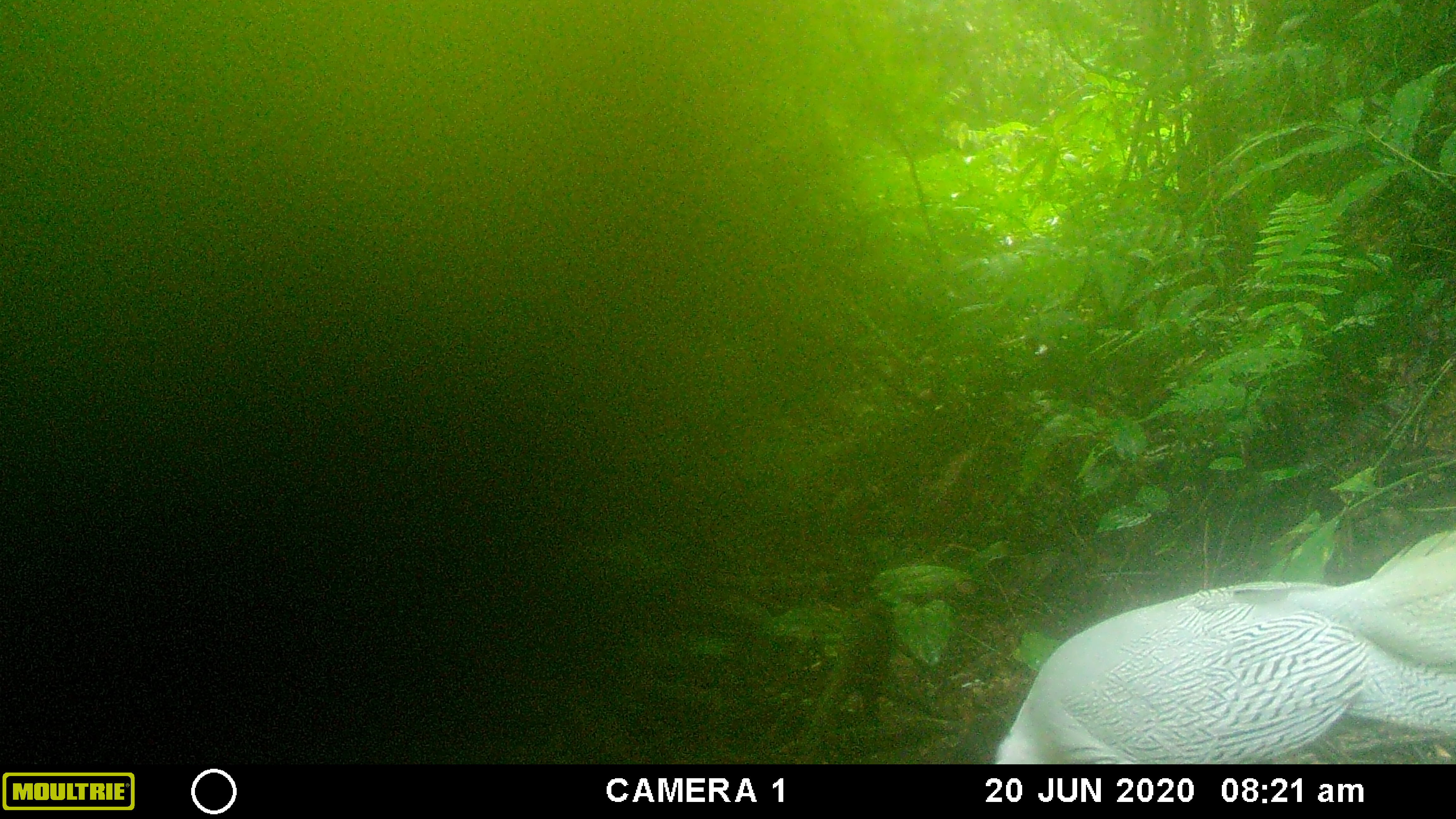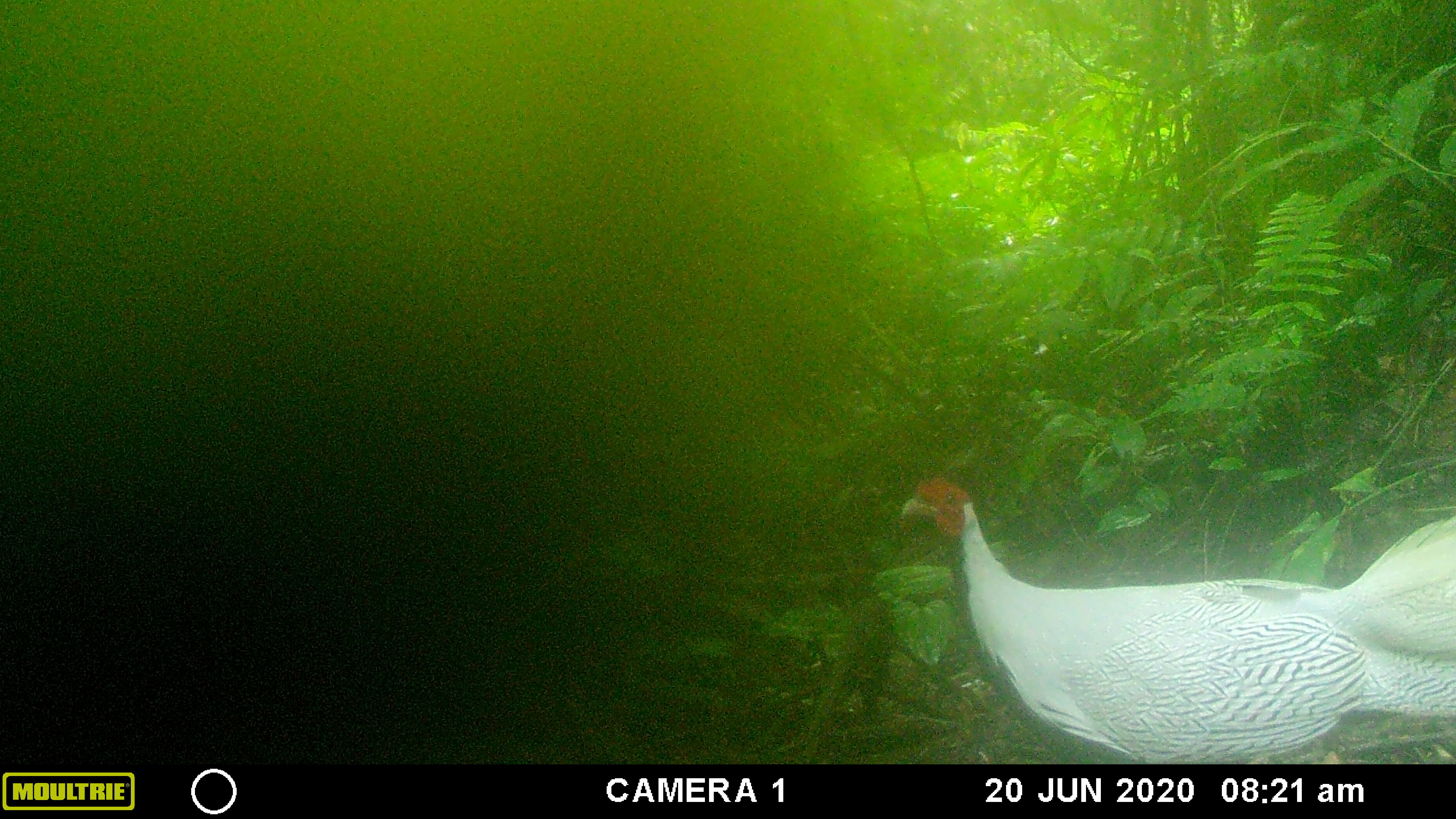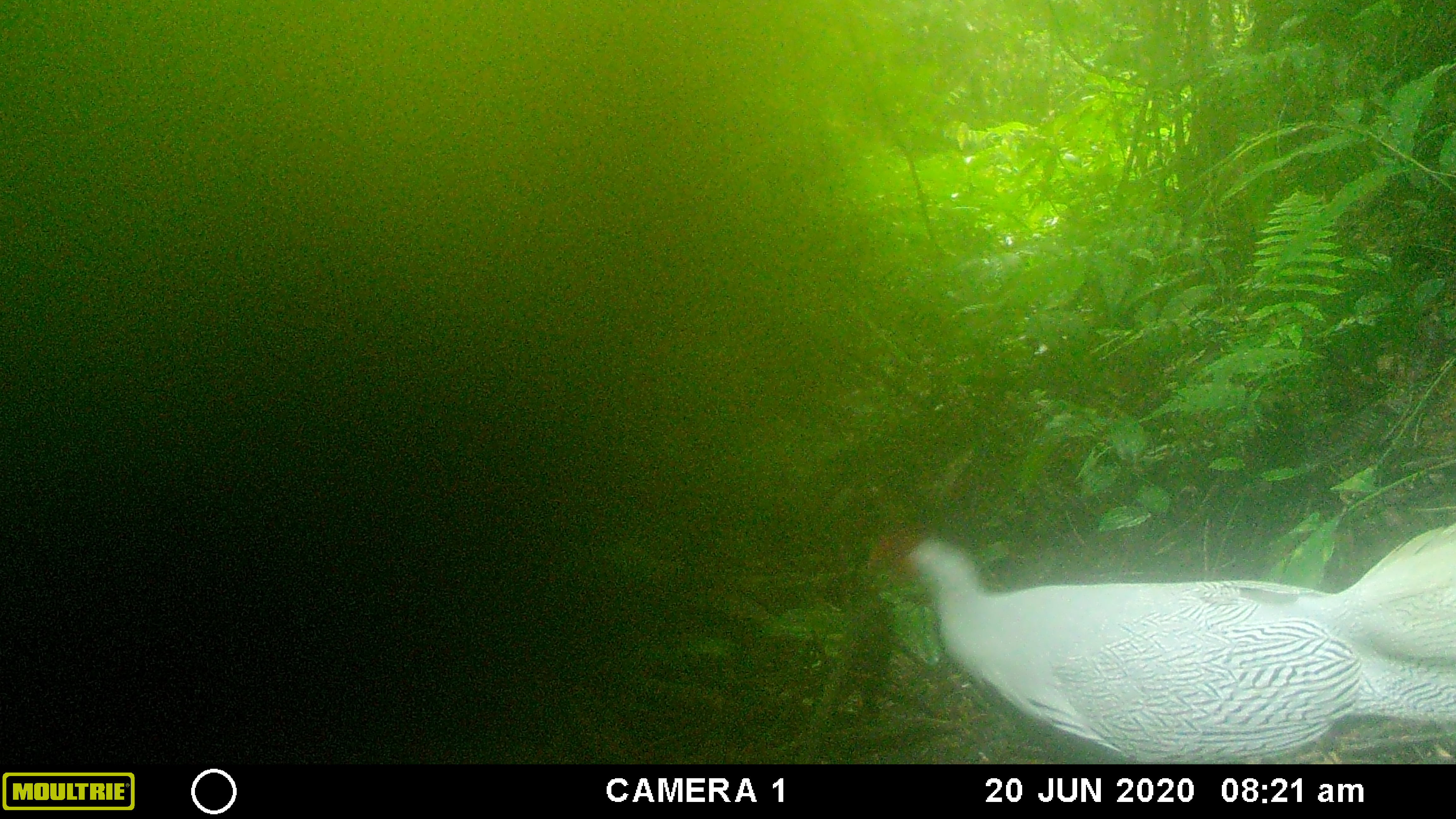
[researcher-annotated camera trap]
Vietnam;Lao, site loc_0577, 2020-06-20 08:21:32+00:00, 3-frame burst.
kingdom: Animalia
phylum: Chordata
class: Aves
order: Galliformes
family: Phasianidae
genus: Lophura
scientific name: Lophura nycthemera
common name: silver pheasant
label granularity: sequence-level